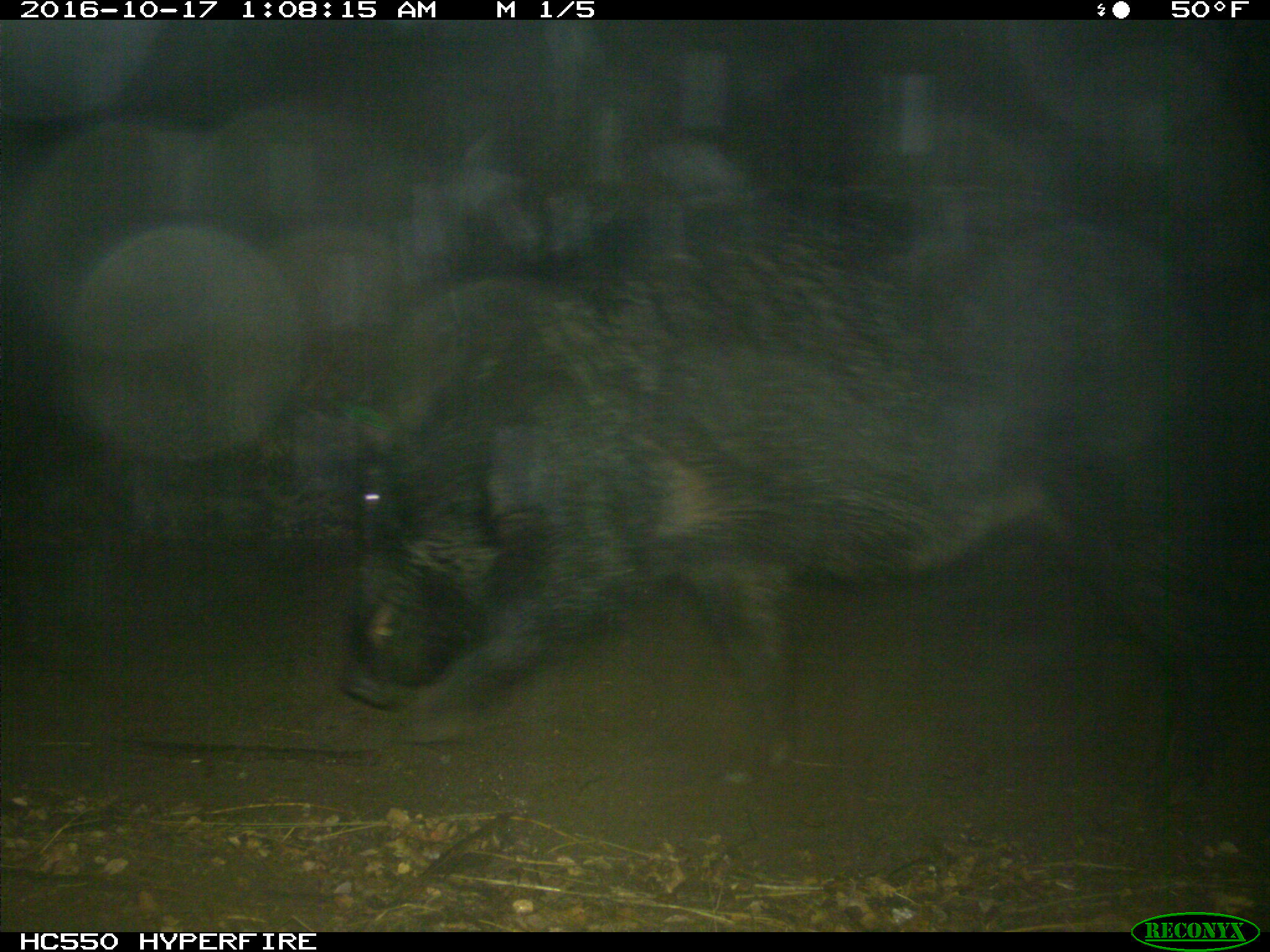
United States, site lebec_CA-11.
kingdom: Animalia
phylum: Chordata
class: Mammalia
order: Artiodactyla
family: Suidae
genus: Sus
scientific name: Sus scrofa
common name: wild boar